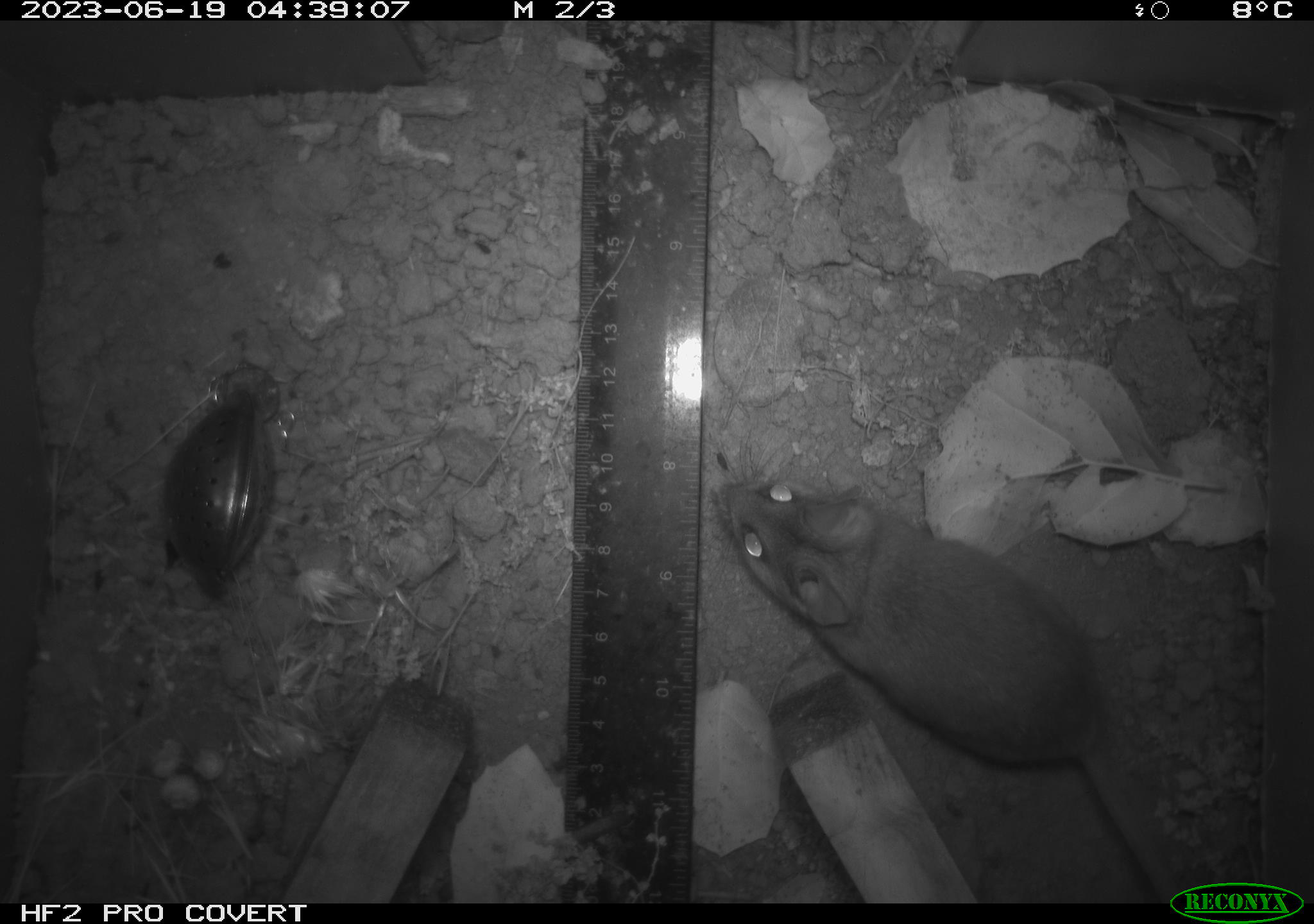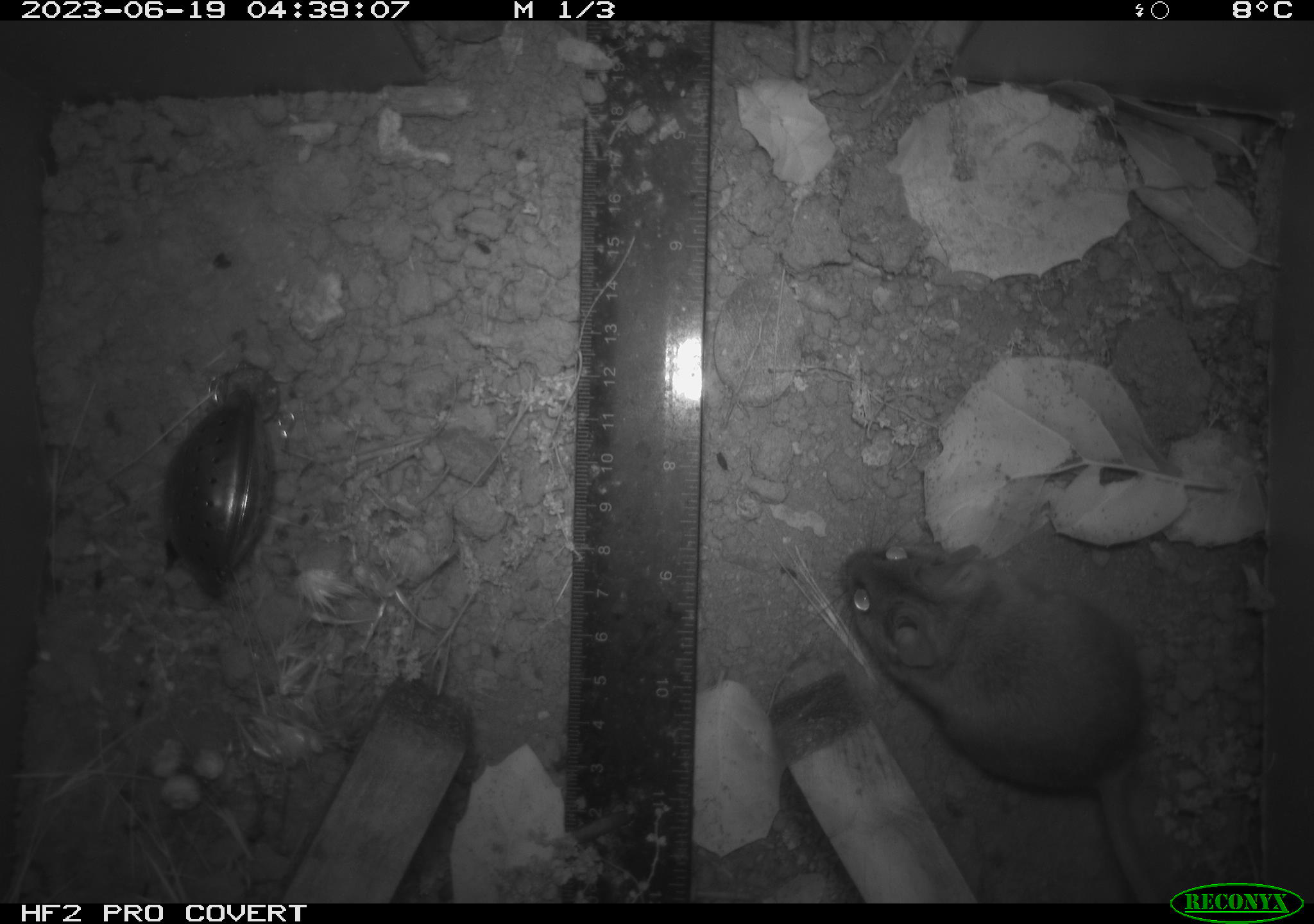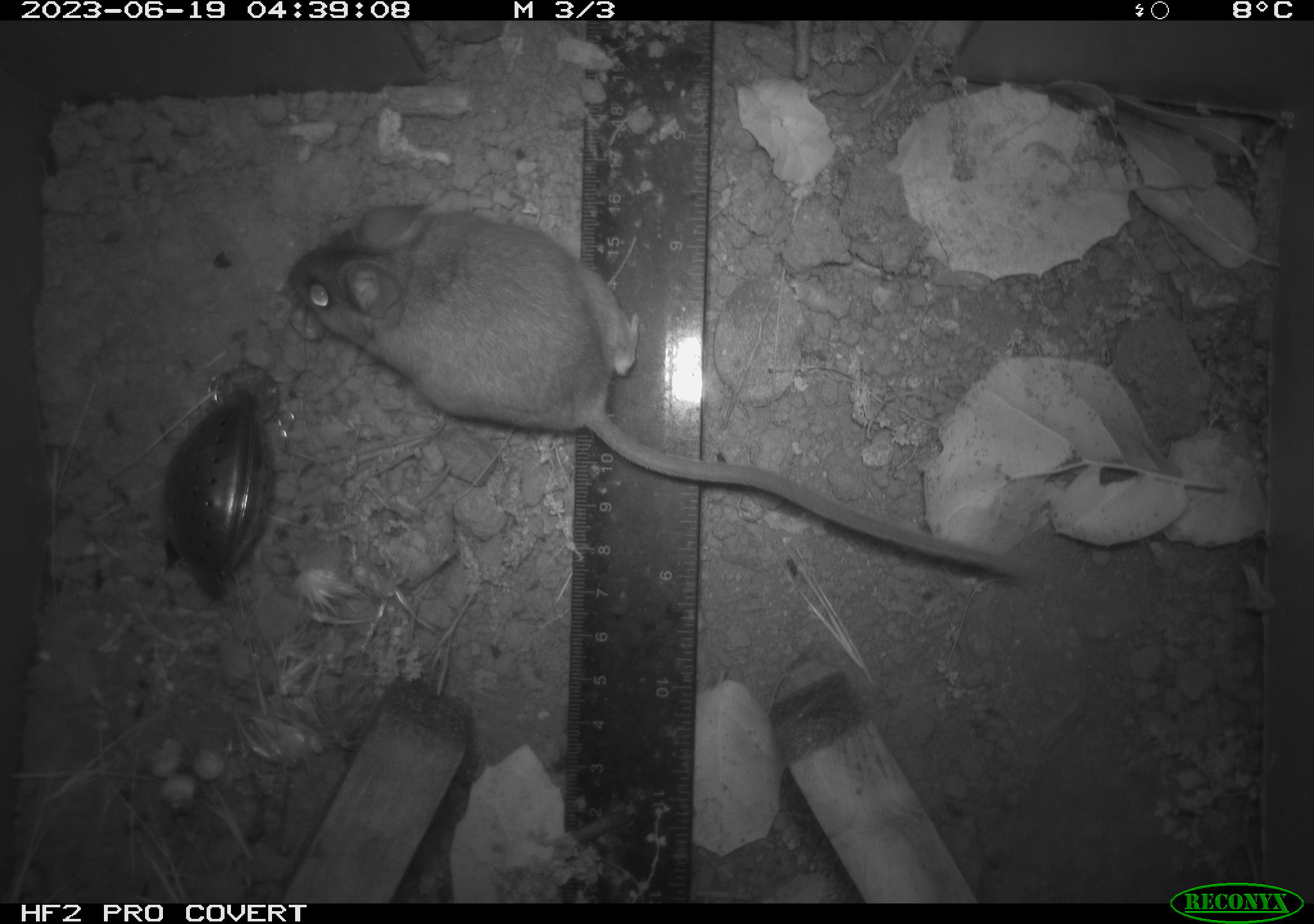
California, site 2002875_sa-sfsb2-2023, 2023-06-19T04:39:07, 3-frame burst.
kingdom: Animalia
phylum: Chordata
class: Mammalia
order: Rodentia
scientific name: Rodentia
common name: mouse species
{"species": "mouse species (Rodentia)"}